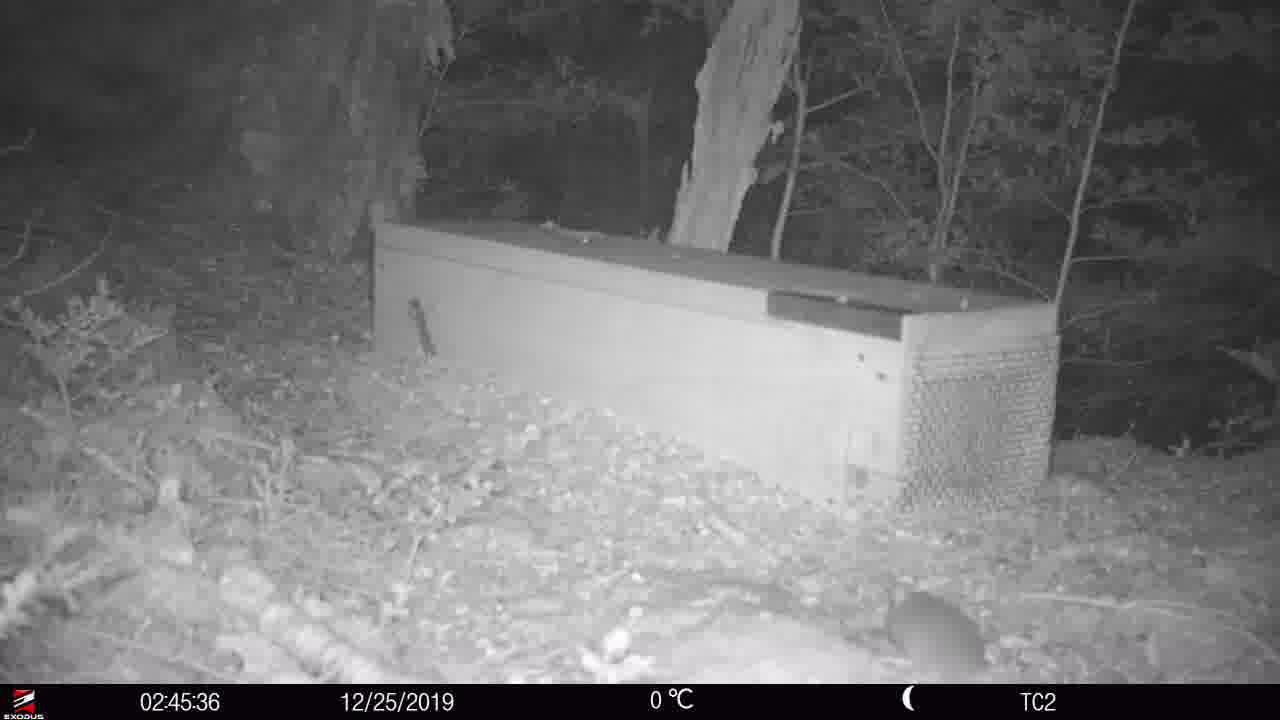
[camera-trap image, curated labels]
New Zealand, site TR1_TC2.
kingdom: Animalia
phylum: Chordata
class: Mammalia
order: Rodentia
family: Muridae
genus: Rattus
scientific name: Rattus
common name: rat